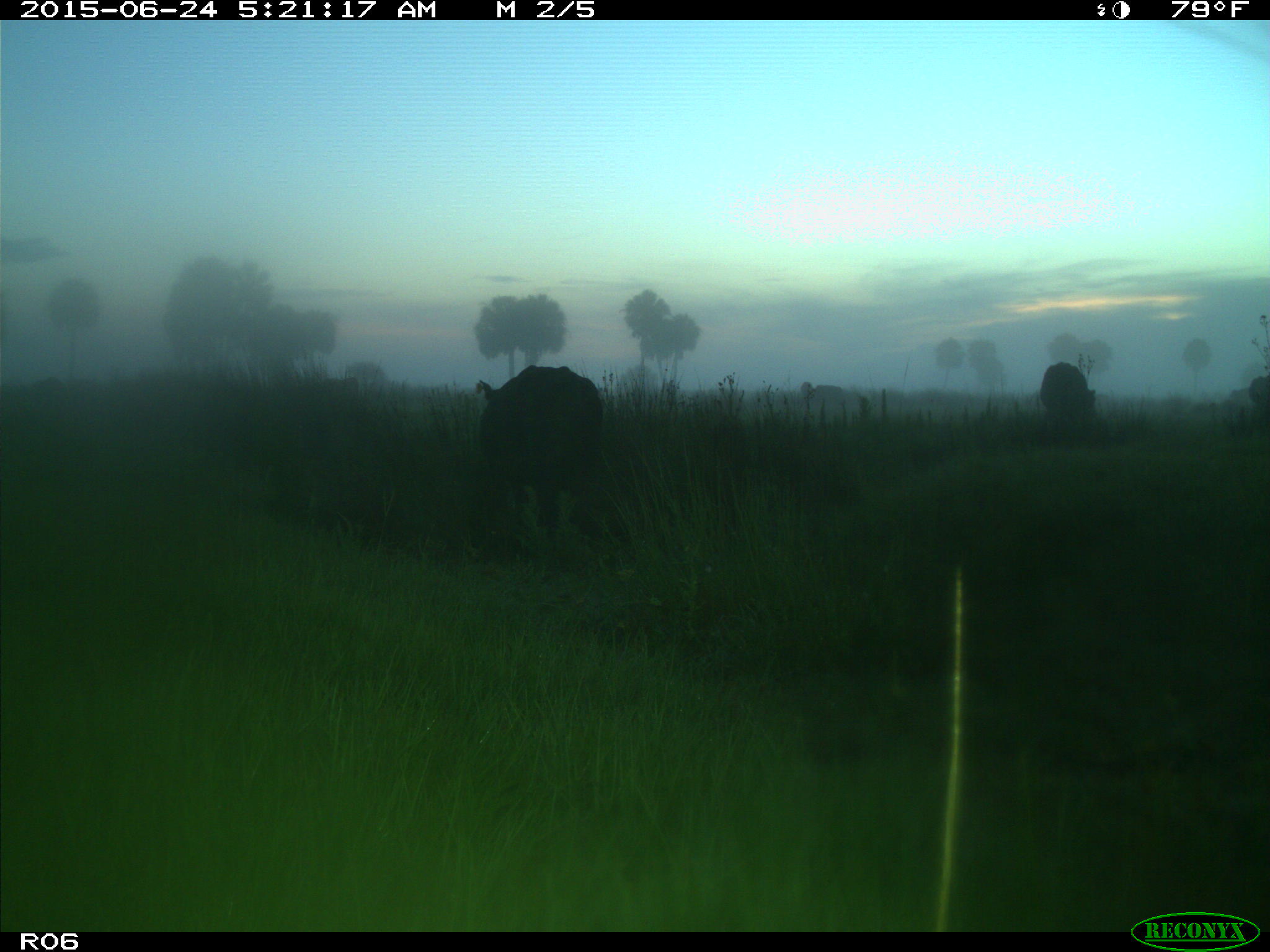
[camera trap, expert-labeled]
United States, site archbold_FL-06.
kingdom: Animalia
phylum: Chordata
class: Mammalia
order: Artiodactyla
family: Bovidae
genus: Bos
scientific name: Bos taurus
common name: domestic cow